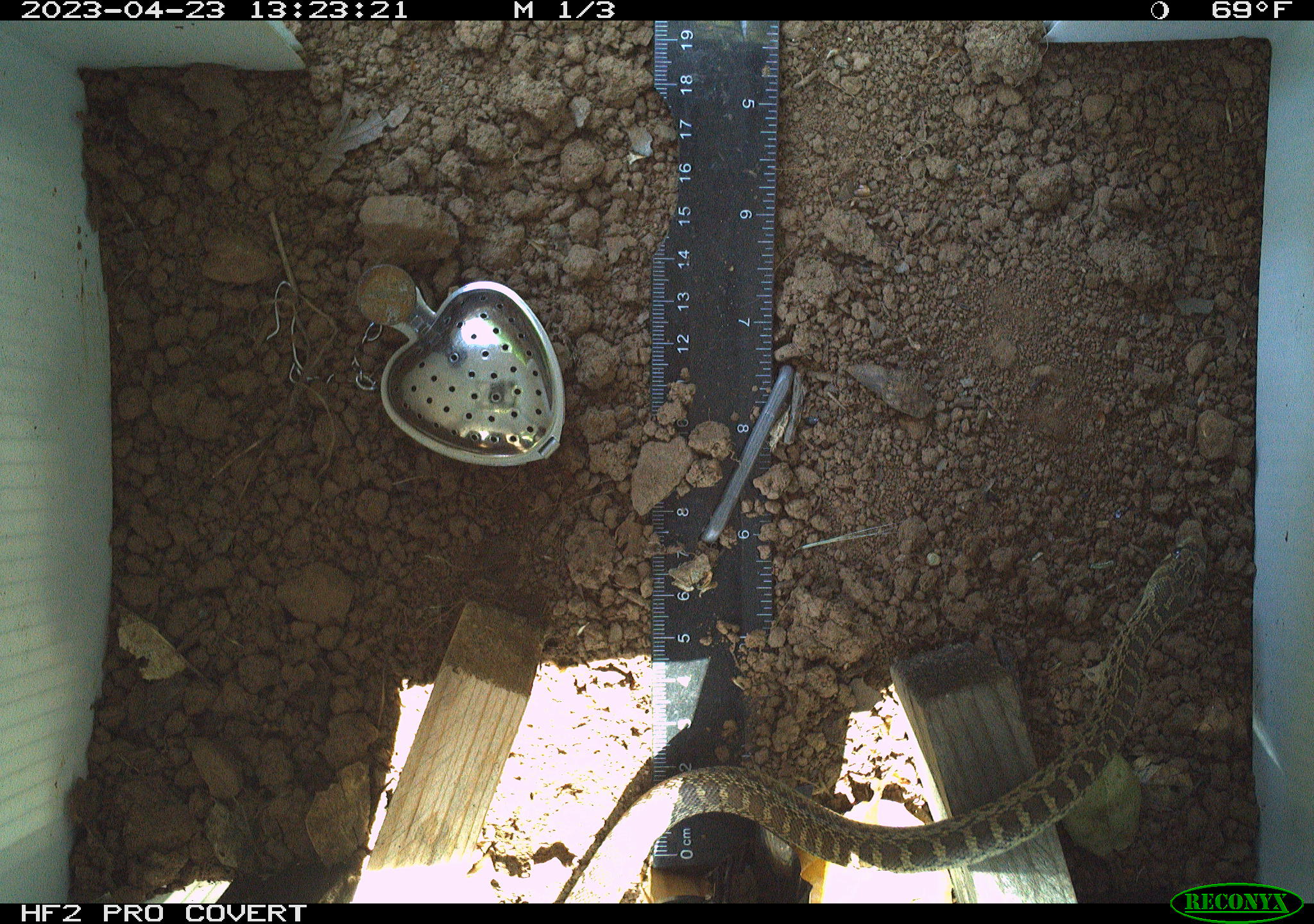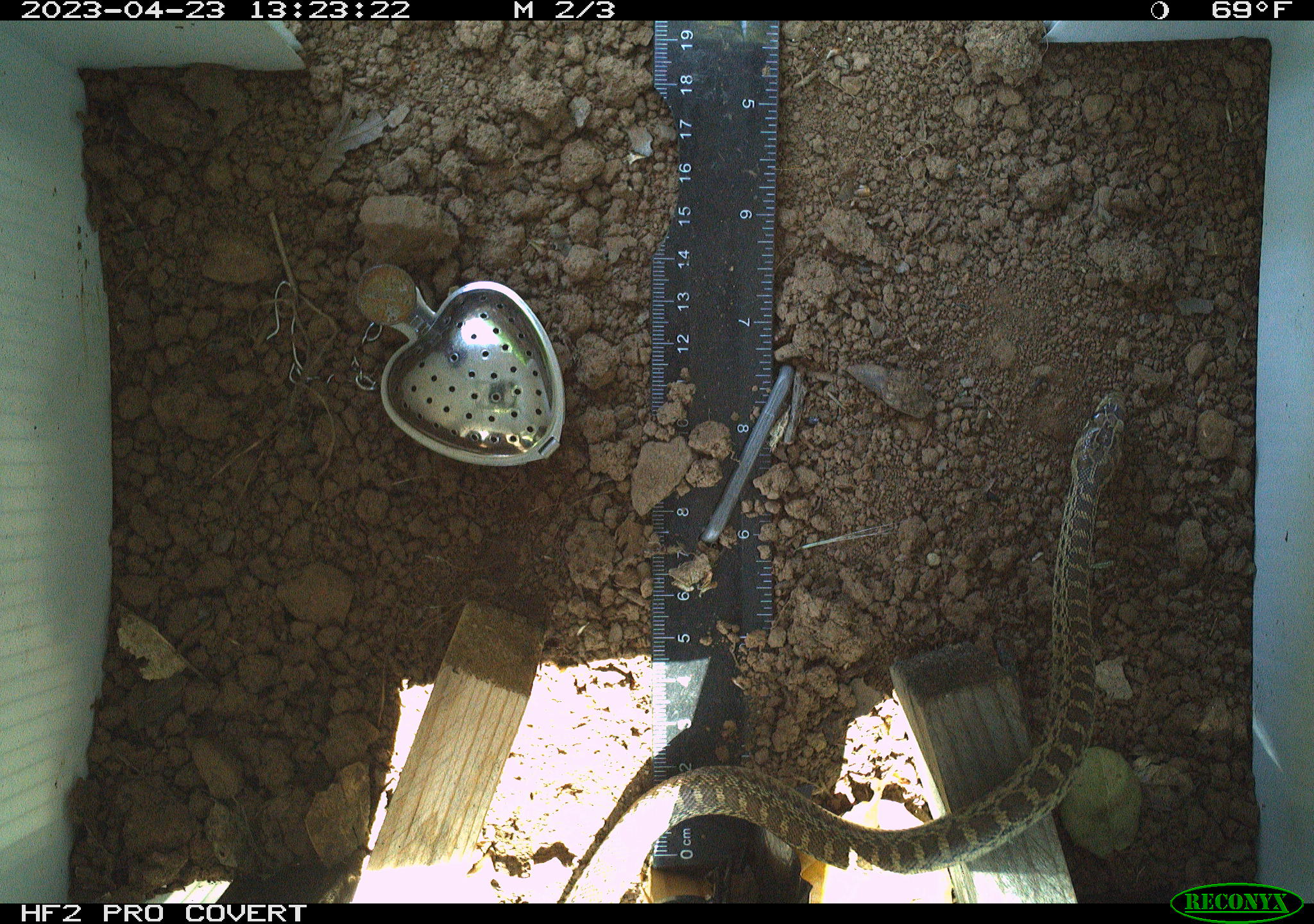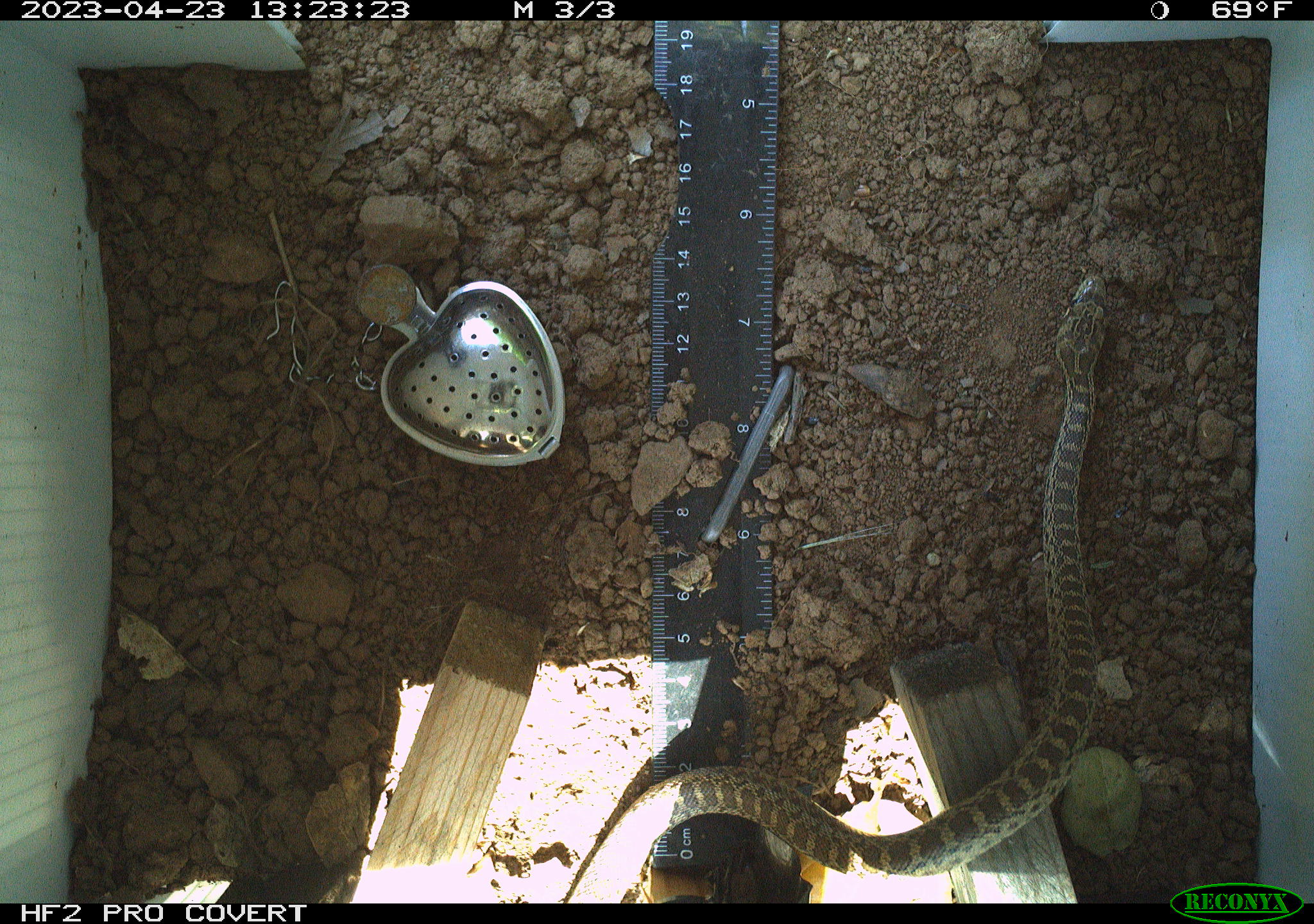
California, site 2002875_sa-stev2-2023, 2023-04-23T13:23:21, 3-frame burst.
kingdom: Animalia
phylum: Chordata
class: Reptilia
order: Squamata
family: Colubridae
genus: Pituophis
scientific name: Pituophis catenifer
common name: gophersnake